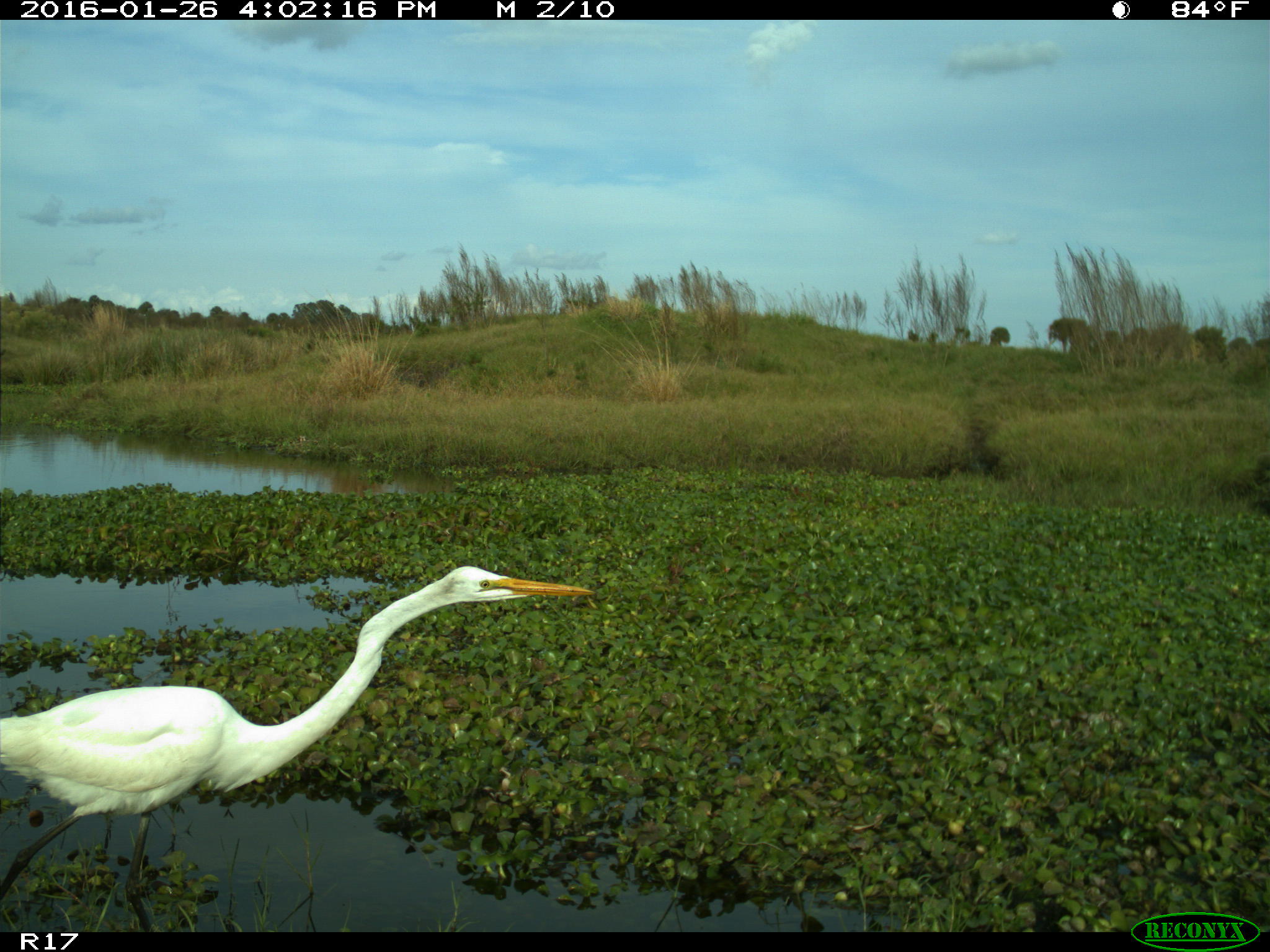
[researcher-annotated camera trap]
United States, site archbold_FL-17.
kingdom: Animalia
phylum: Chordata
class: Aves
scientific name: Aves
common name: birds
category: unidentified bird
Unidentified bird (birds) (Aves).